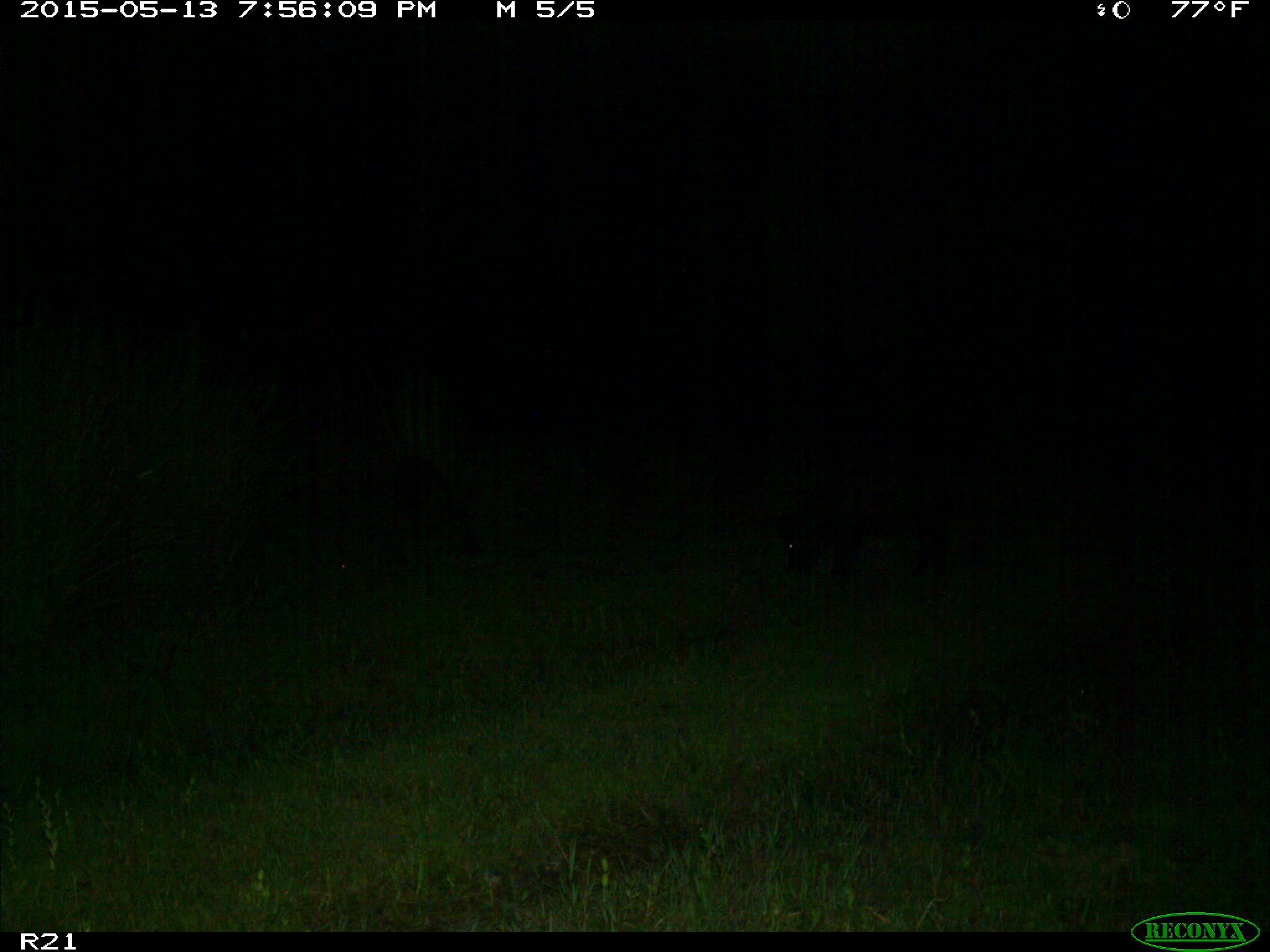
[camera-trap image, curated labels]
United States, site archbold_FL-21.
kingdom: Animalia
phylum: Chordata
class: Mammalia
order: Artiodactyla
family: Suidae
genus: Sus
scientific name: Sus scrofa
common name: wild boar